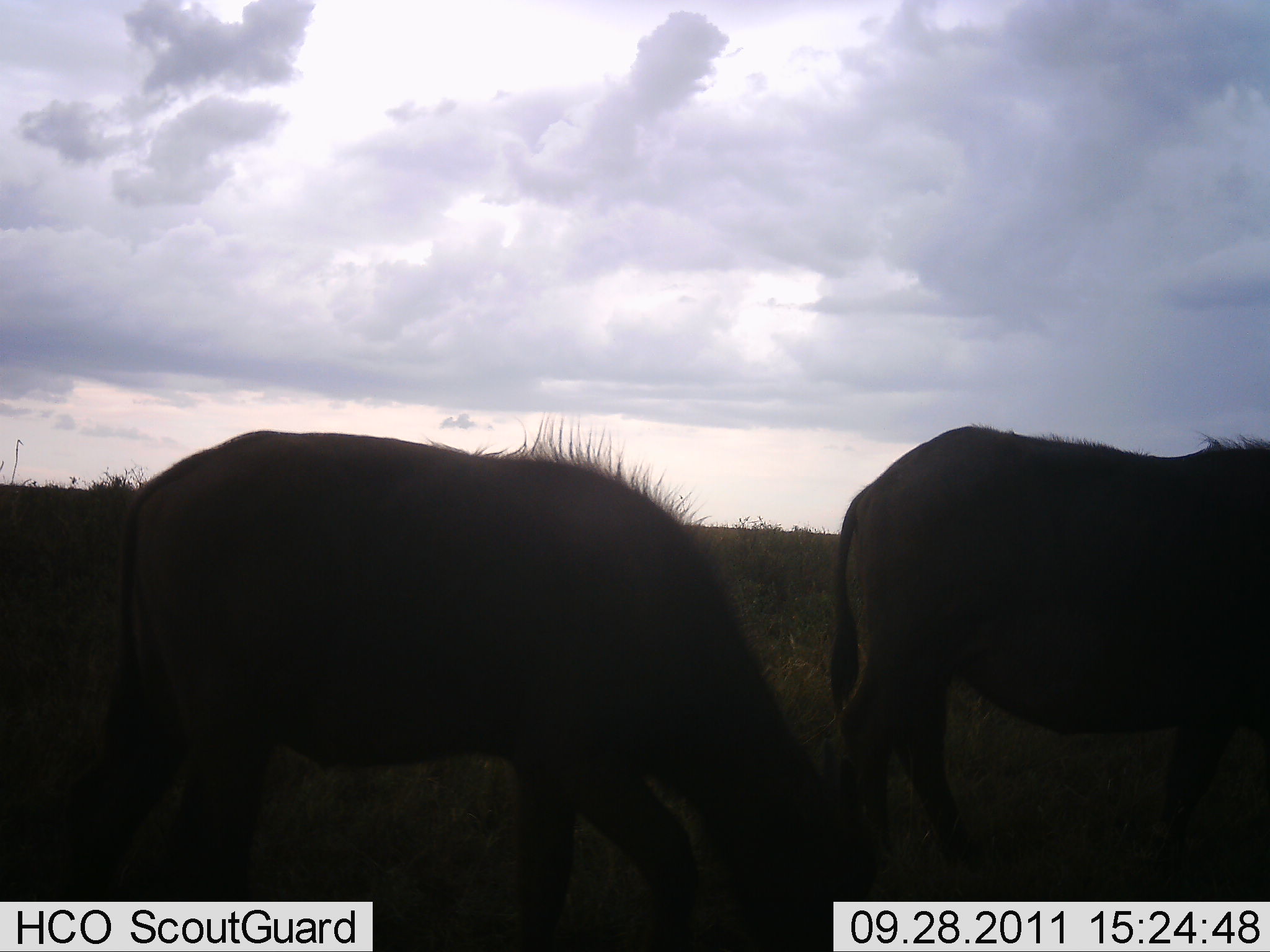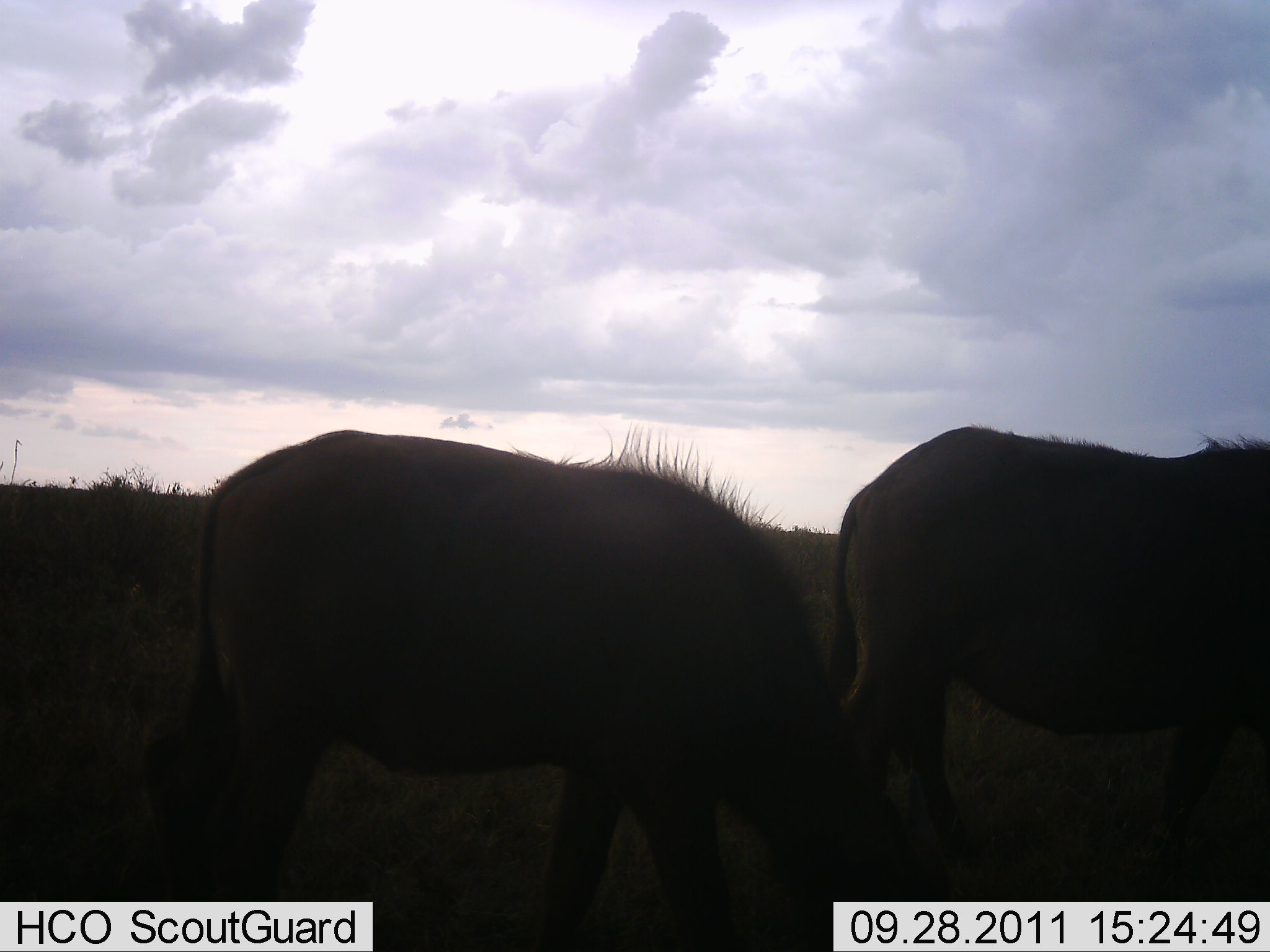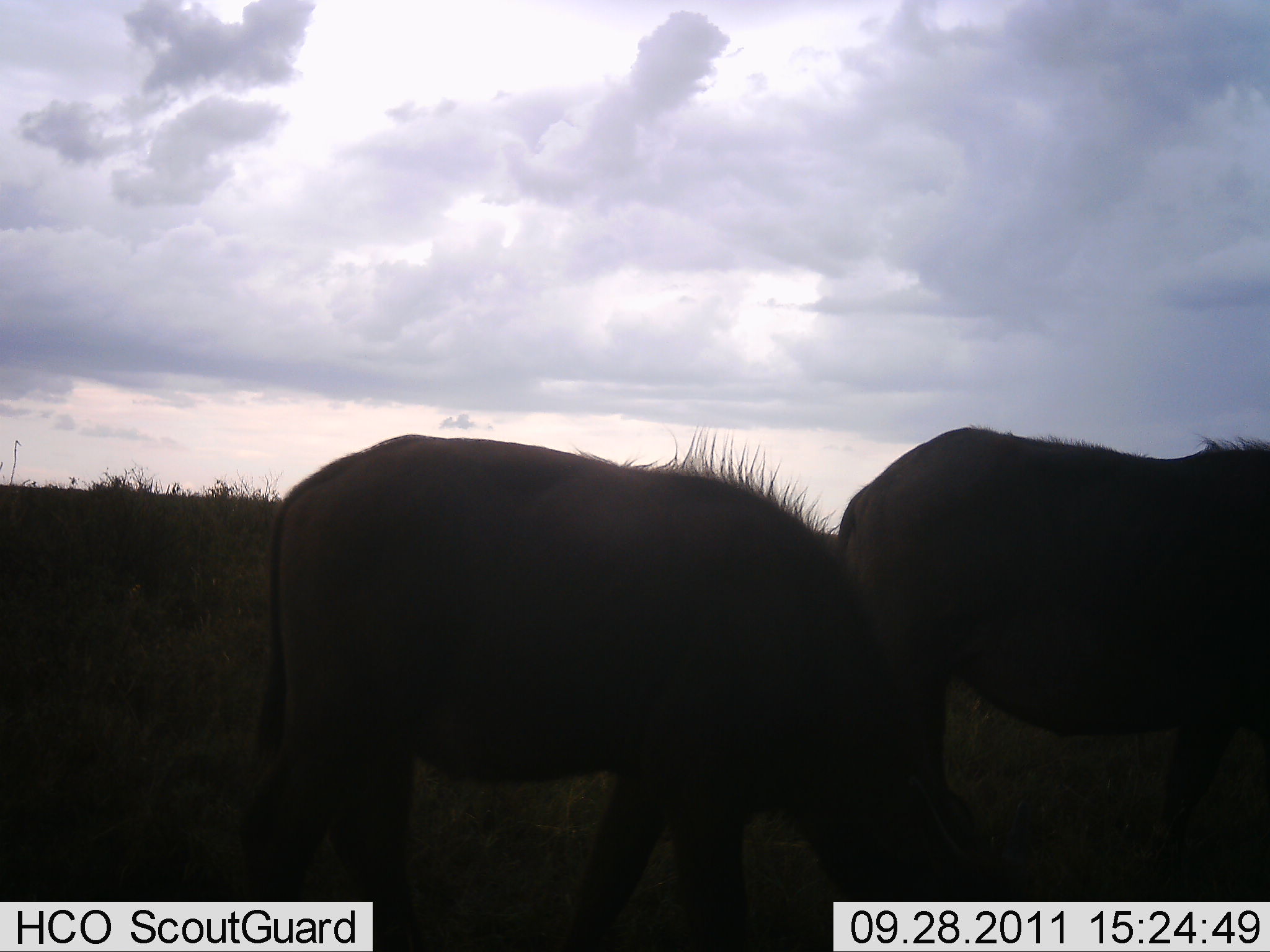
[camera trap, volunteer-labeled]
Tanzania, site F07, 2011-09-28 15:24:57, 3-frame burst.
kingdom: Animalia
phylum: Chordata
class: Mammalia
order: Artiodactyla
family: Bovidae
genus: Connochaetes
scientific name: Connochaetes taurinus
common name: blue wildebeest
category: wildebeest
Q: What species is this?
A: Wildebeest (blue wildebeest) (Connochaetes taurinus).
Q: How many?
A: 2.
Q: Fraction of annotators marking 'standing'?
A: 33%.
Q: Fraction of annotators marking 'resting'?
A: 0%.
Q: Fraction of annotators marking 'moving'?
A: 17%.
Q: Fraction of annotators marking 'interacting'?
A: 0%.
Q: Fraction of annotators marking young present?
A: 0%.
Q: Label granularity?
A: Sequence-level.